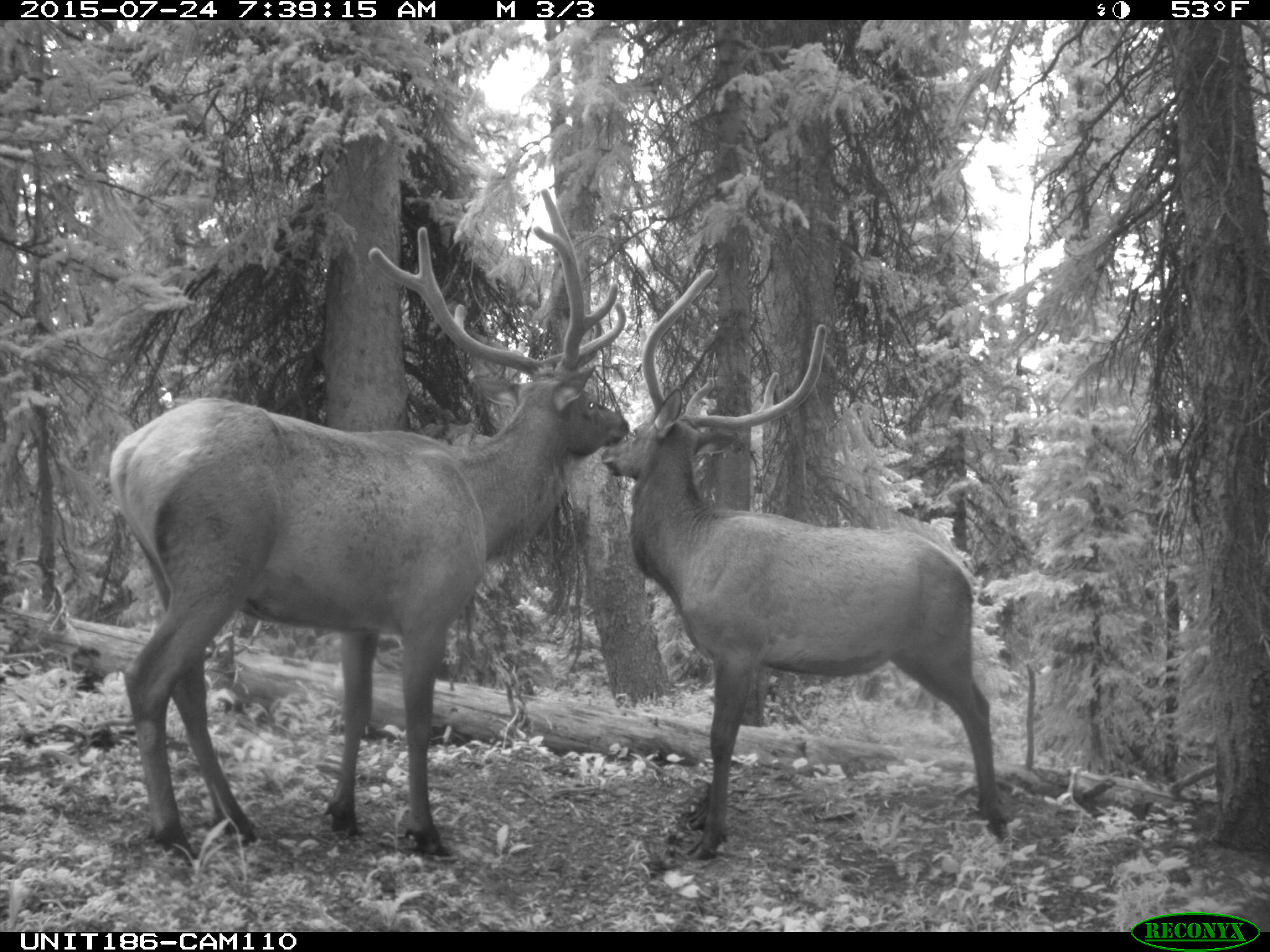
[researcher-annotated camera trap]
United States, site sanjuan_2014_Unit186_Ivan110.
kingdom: Animalia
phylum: Chordata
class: Mammalia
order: Artiodactyla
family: Cervidae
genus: Cervus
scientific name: Cervus elaphus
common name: red deer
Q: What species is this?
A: Cervus elaphus (red deer).